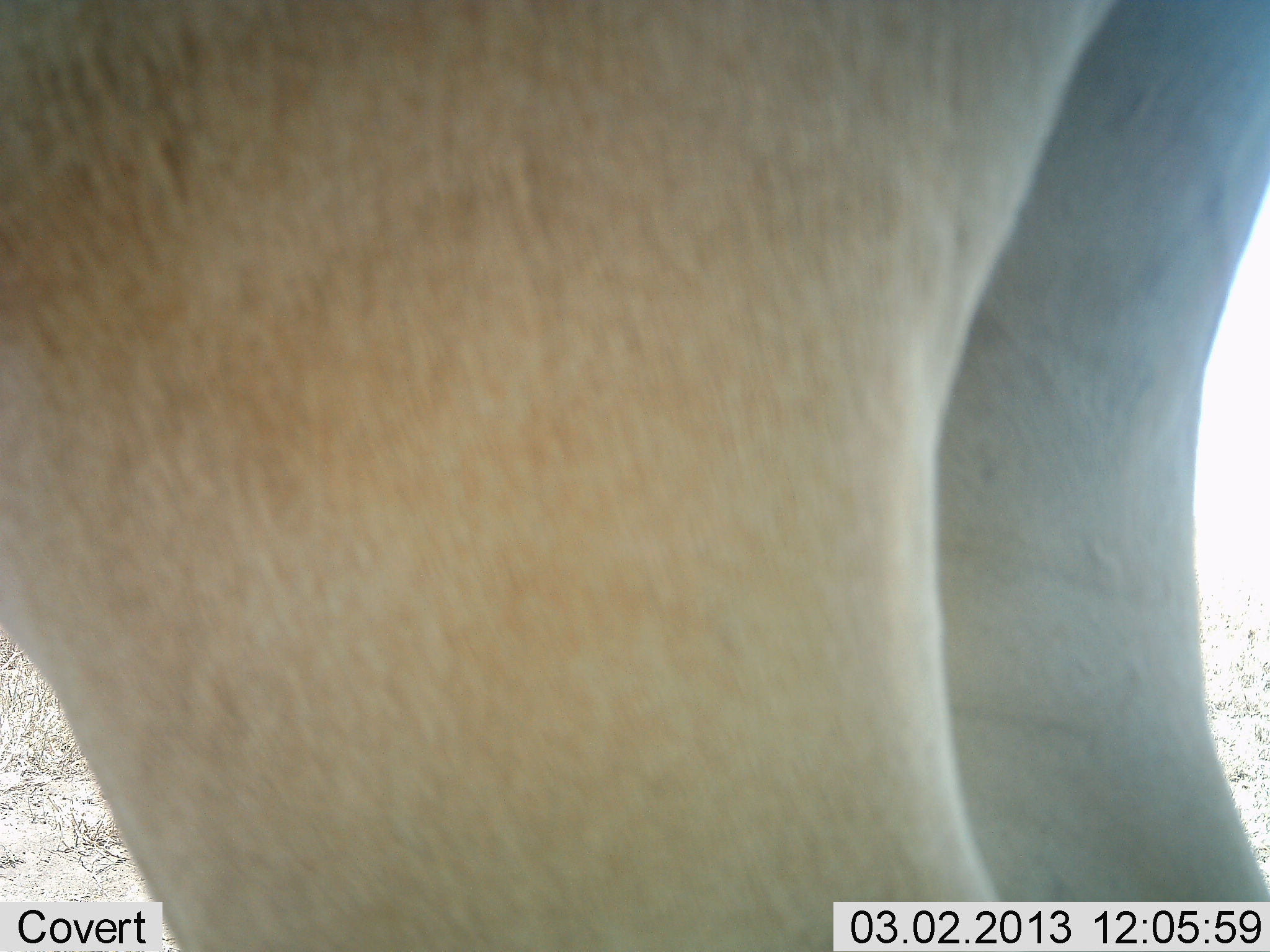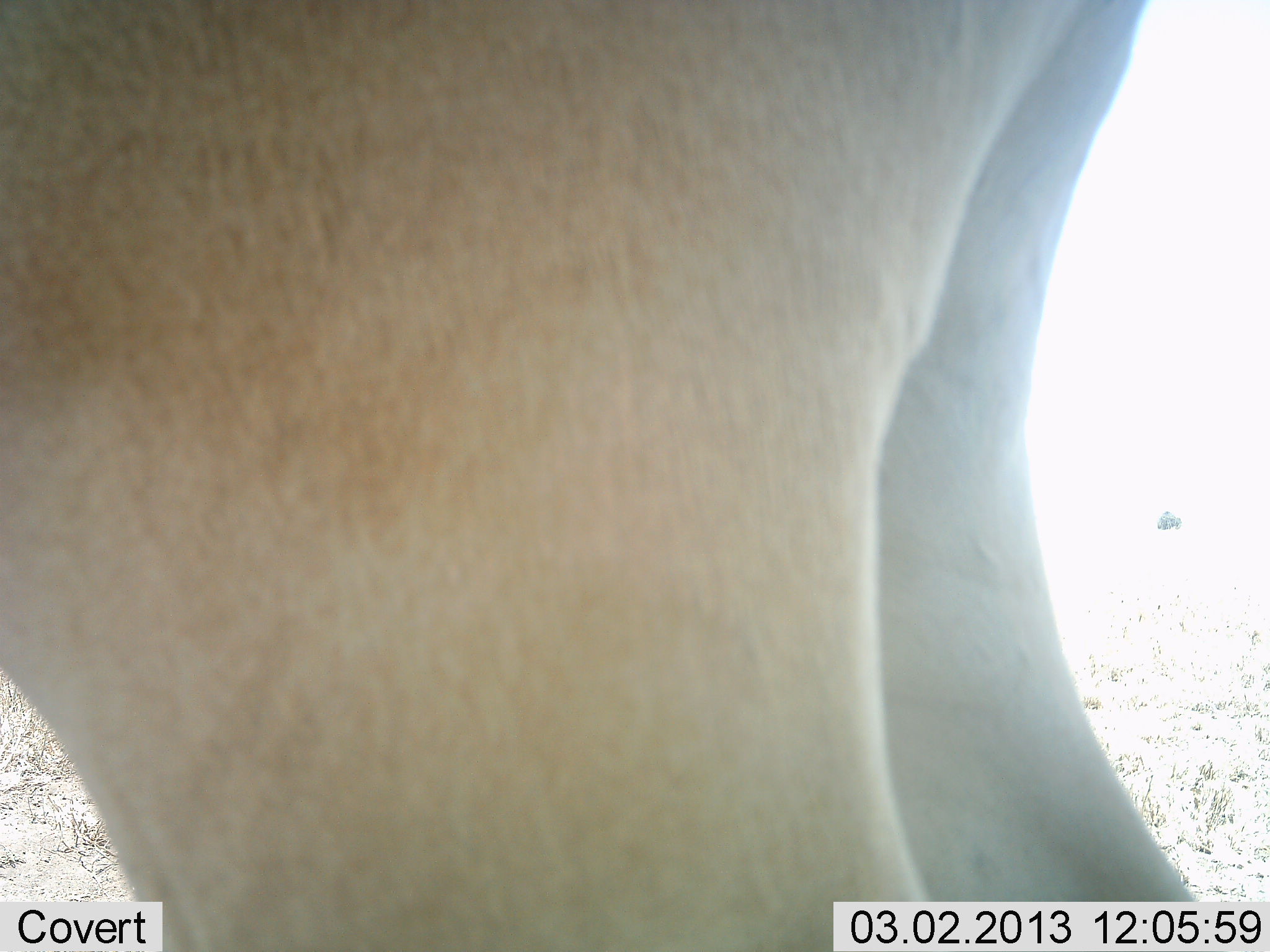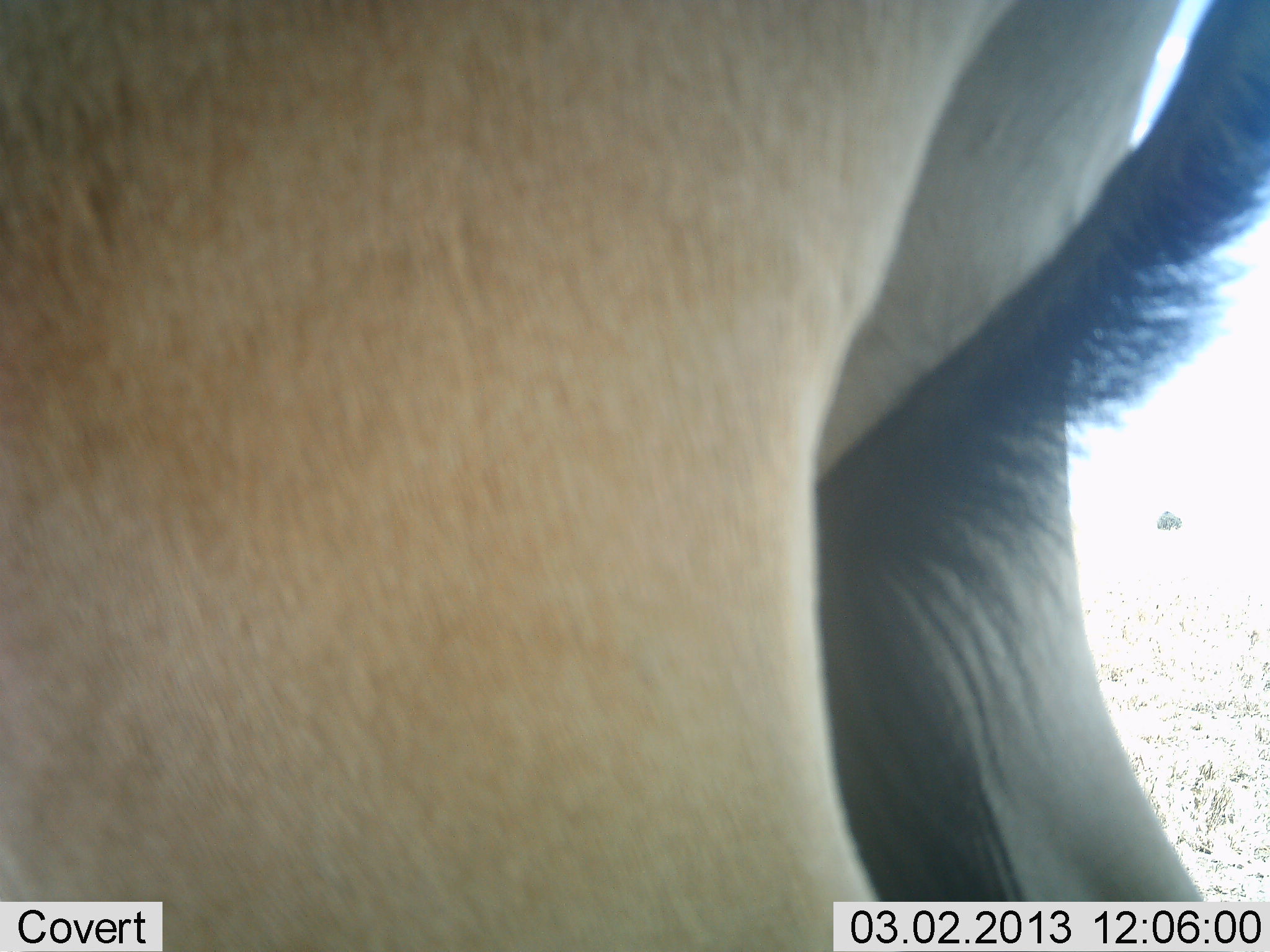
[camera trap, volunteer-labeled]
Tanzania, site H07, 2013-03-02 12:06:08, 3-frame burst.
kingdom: Animalia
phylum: Chordata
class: Mammalia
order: Artiodactyla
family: Bovidae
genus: Alcelaphus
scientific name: Alcelaphus buselaphus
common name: hartebeest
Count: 1.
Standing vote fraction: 100%.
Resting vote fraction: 0%.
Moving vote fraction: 0%.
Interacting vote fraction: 0%.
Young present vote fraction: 0%.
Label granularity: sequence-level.